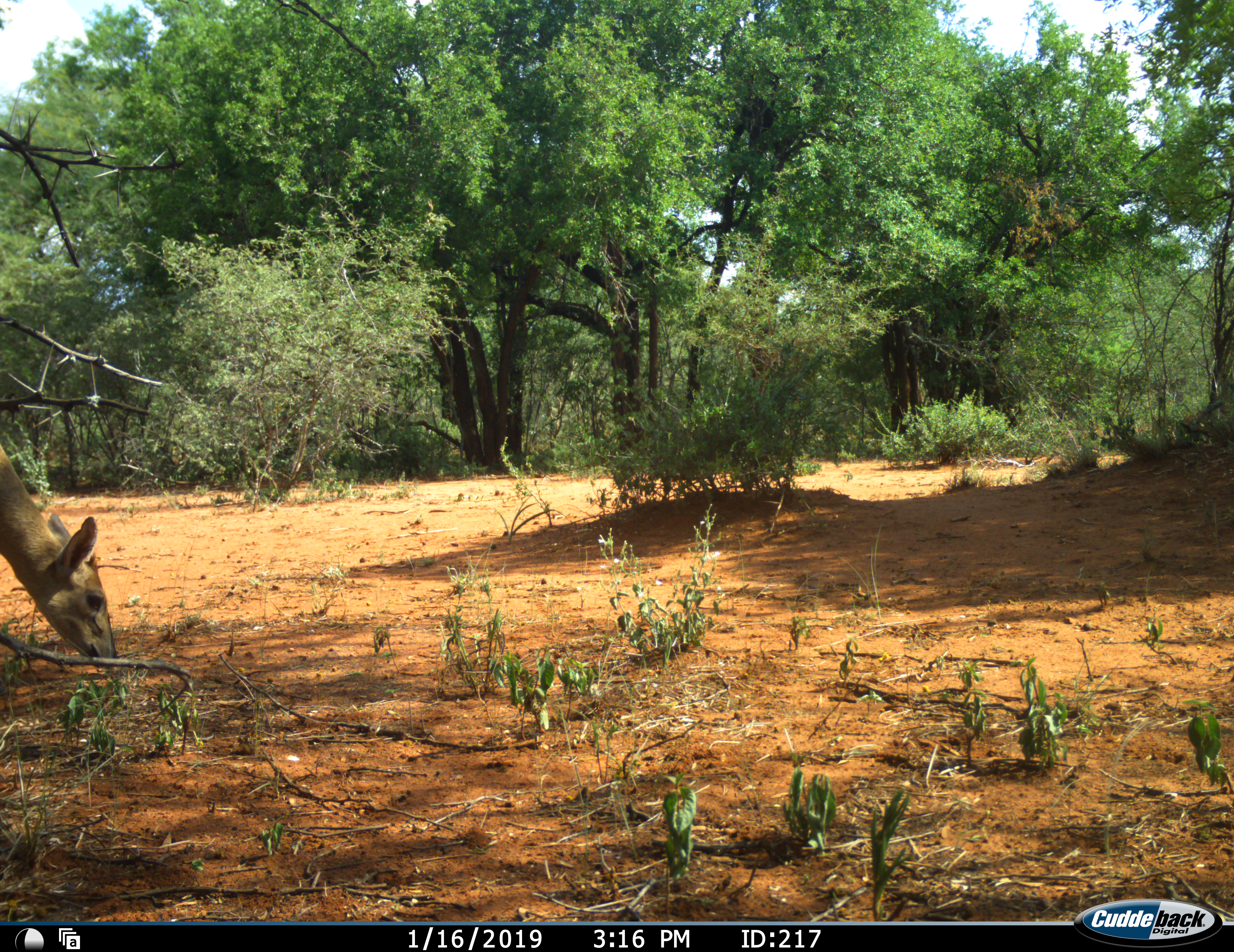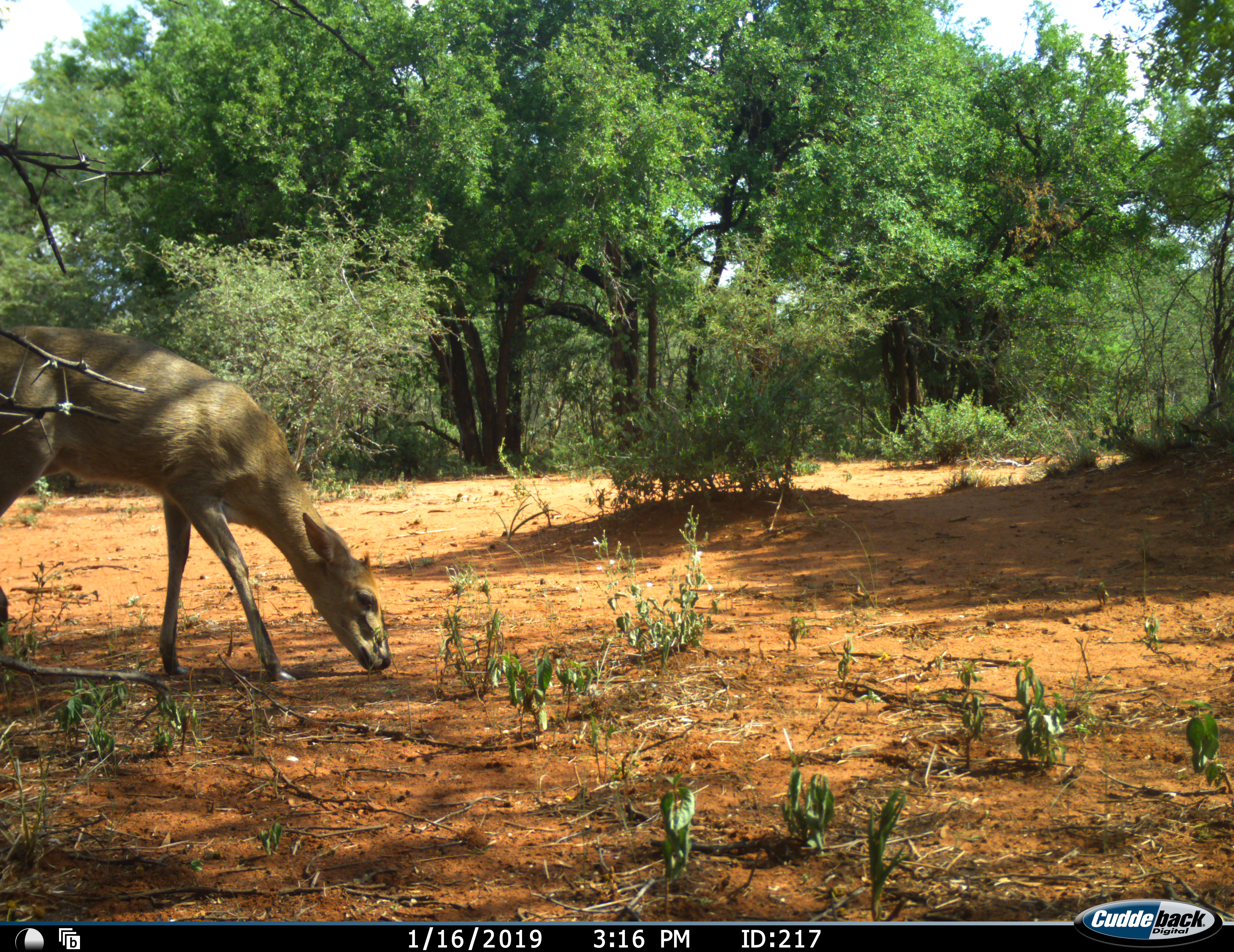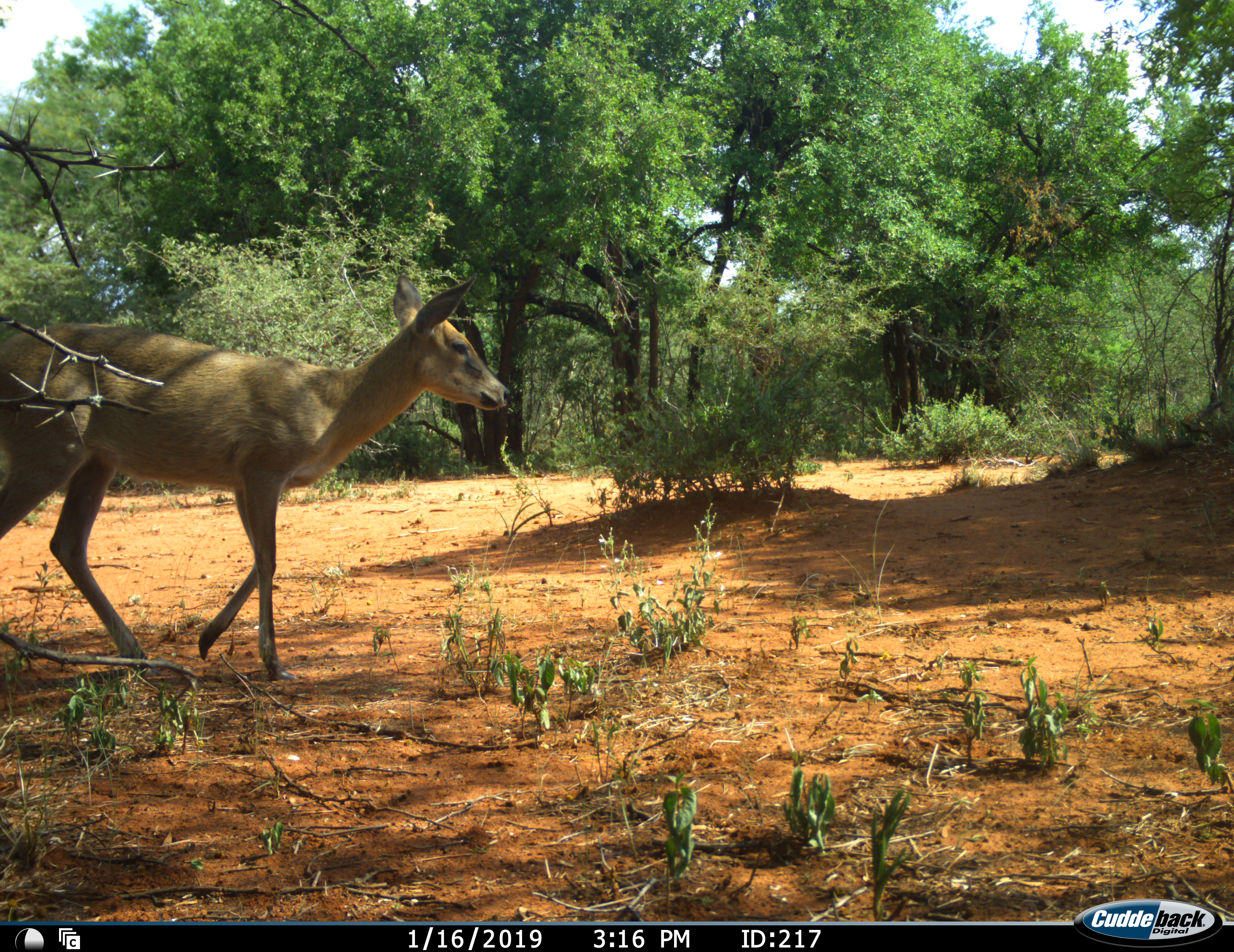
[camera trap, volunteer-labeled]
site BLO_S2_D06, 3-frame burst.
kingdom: Animalia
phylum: Chordata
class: Mammalia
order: Artiodactyla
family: Bovidae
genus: Sylvicapra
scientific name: Sylvicapra grimmia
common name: common duiker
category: duikercommongrey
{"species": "duikercommongrey (common duiker) (Sylvicapra grimmia)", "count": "1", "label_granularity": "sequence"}